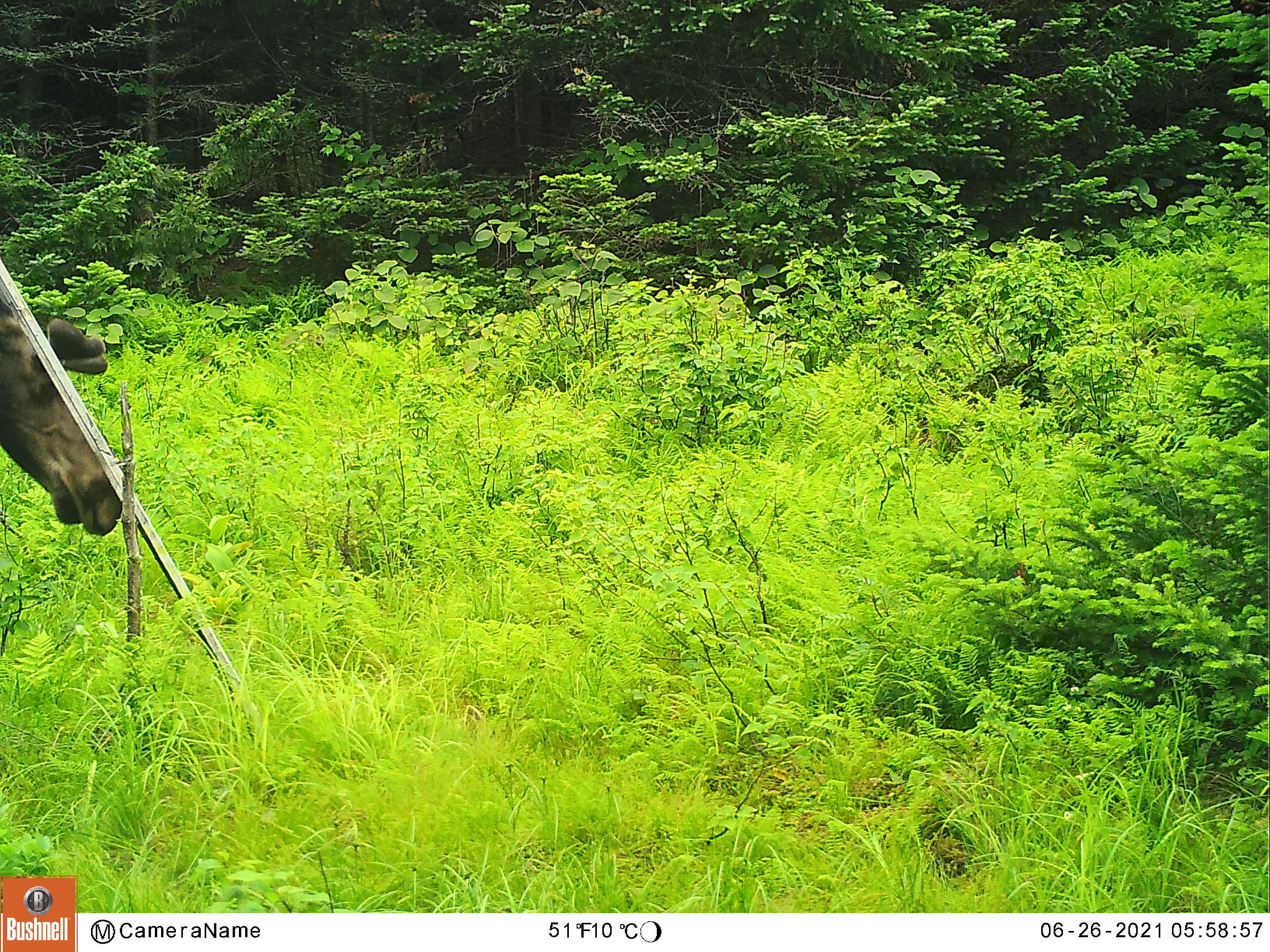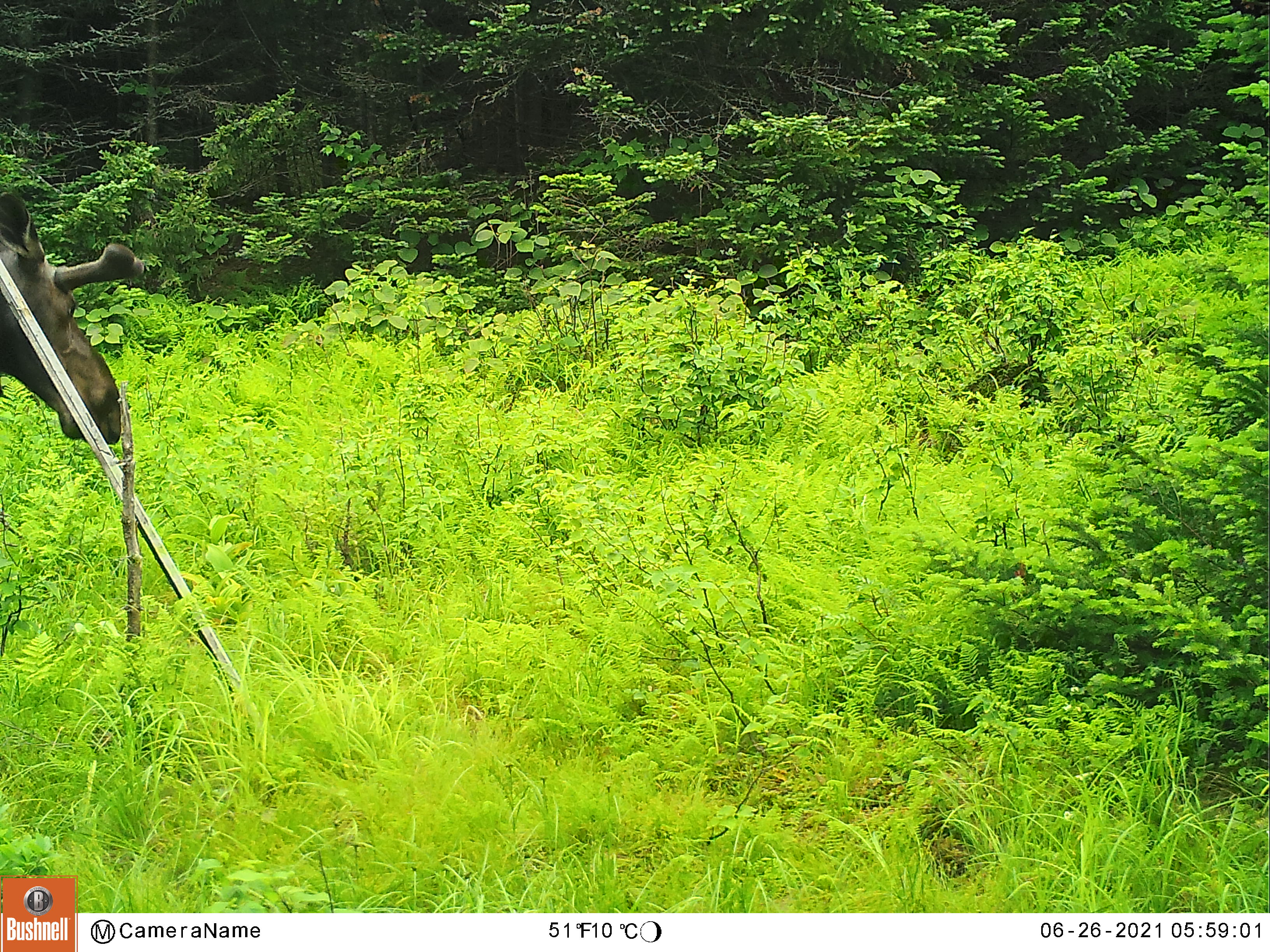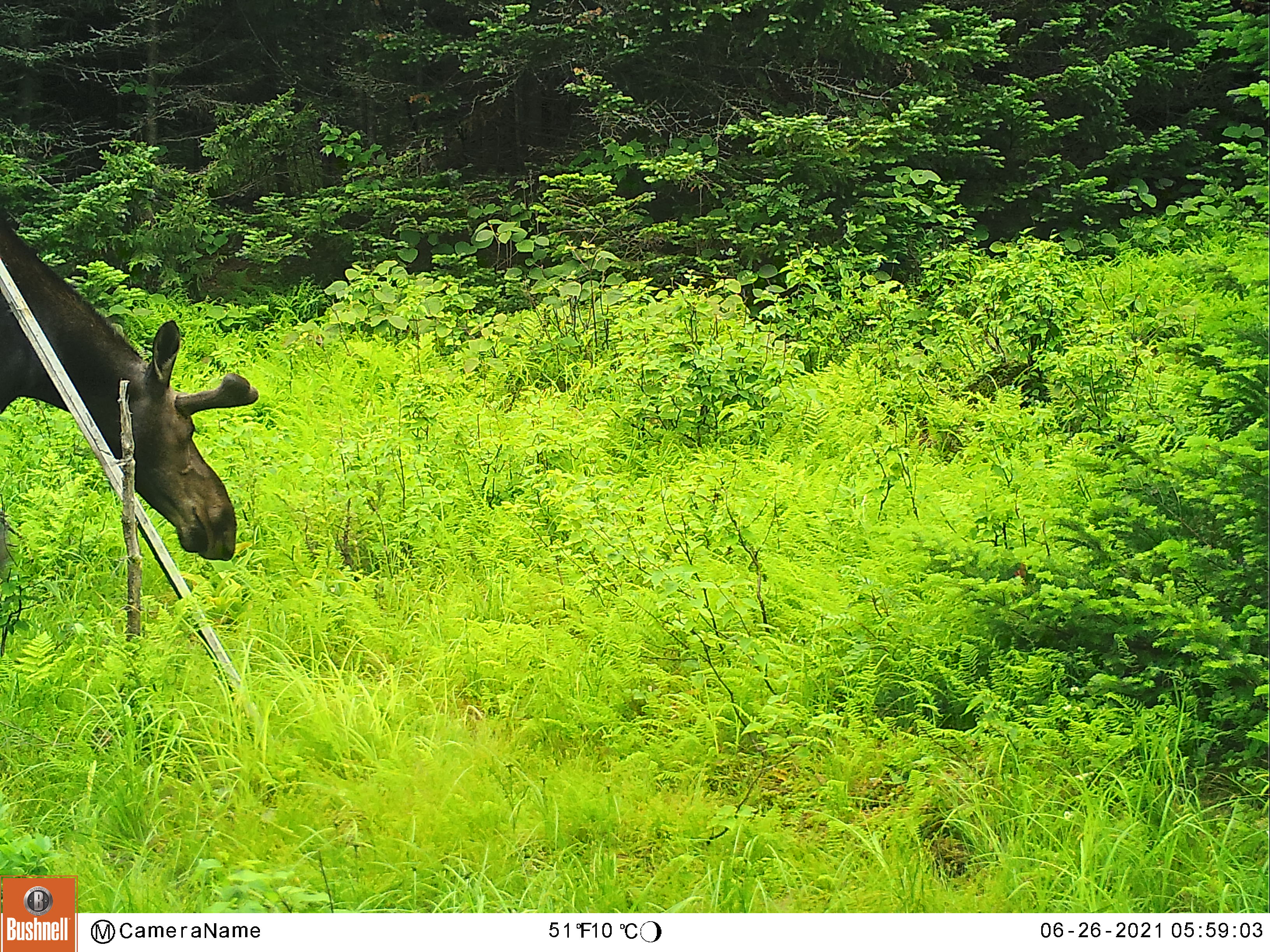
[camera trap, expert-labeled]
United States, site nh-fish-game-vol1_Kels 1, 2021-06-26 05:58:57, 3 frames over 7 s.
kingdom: Animalia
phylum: Chordata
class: Mammalia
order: Artiodactyla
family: Cervidae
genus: Alces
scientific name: Alces alces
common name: moose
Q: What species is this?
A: Moose (Alces alces).